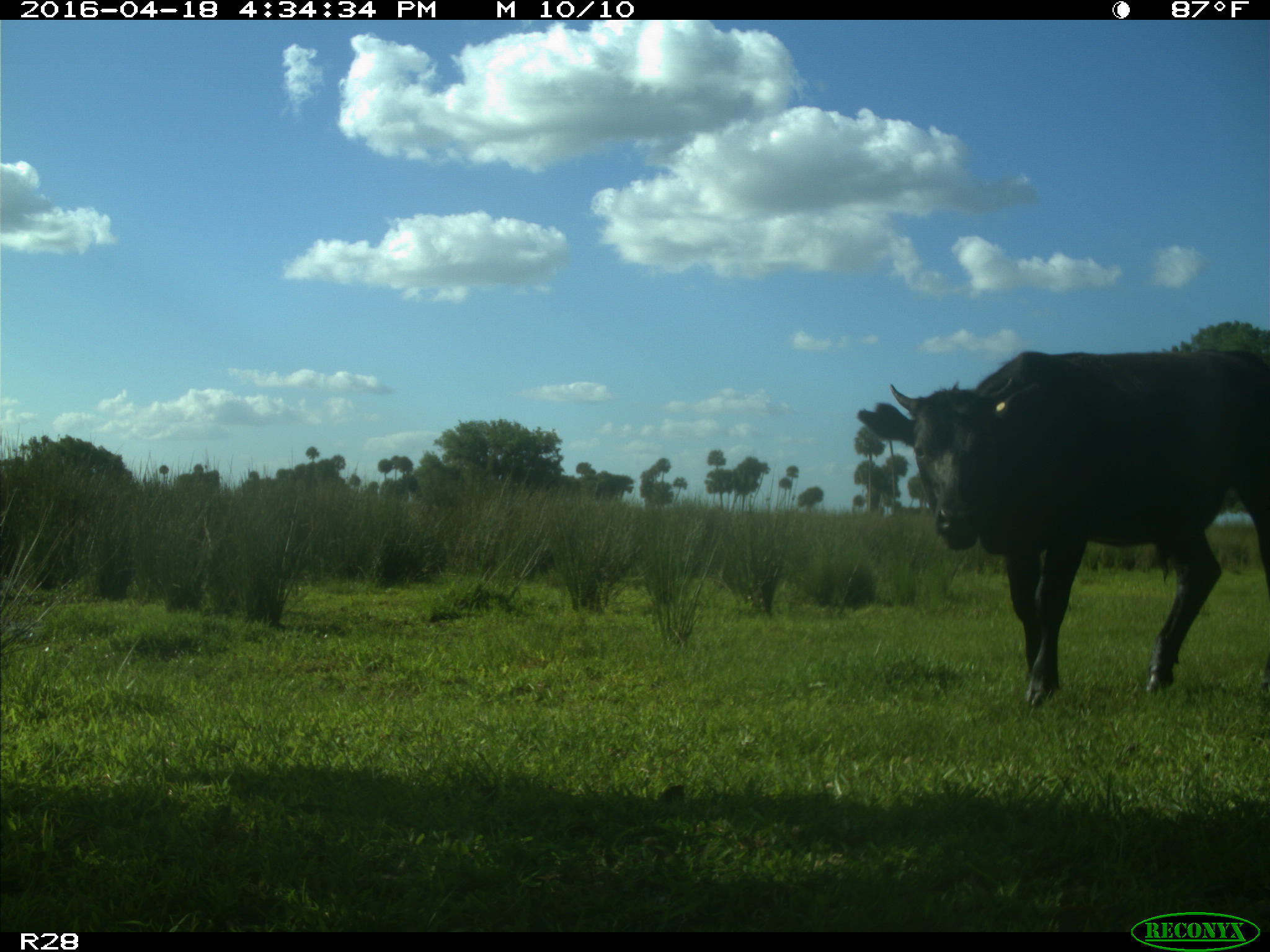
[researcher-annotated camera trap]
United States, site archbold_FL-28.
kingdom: Animalia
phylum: Chordata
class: Mammalia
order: Artiodactyla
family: Bovidae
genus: Bos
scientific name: Bos taurus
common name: domestic cow